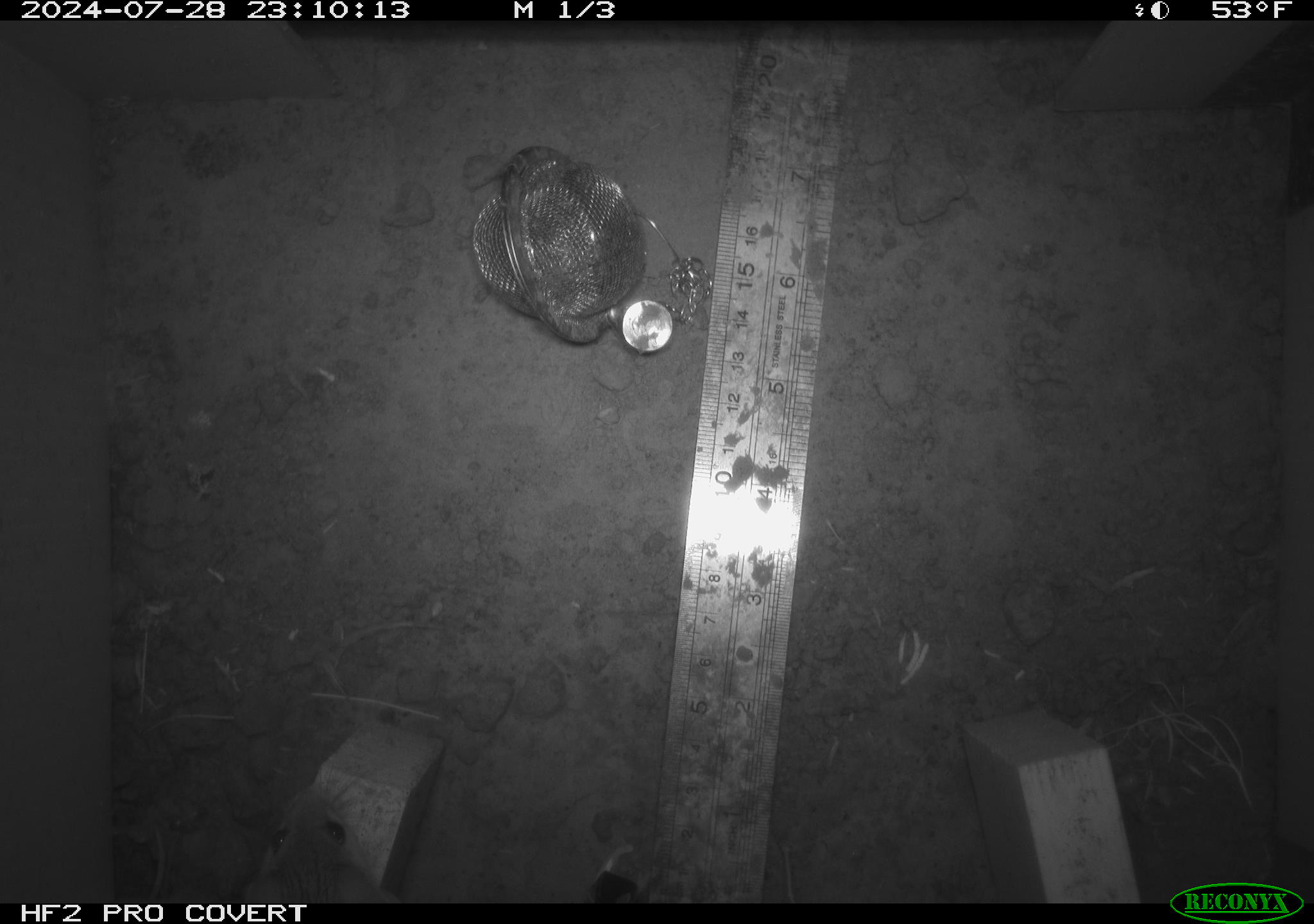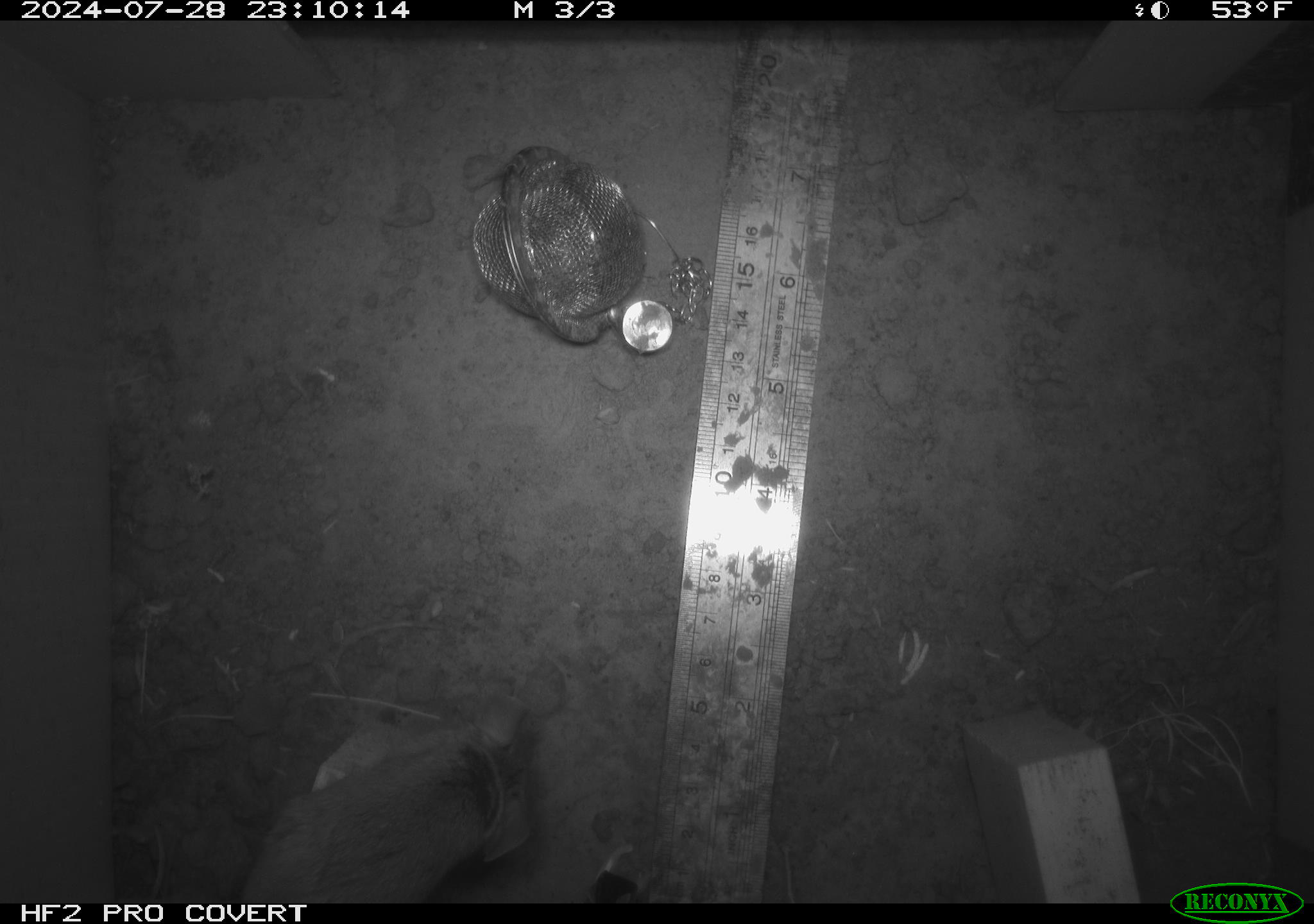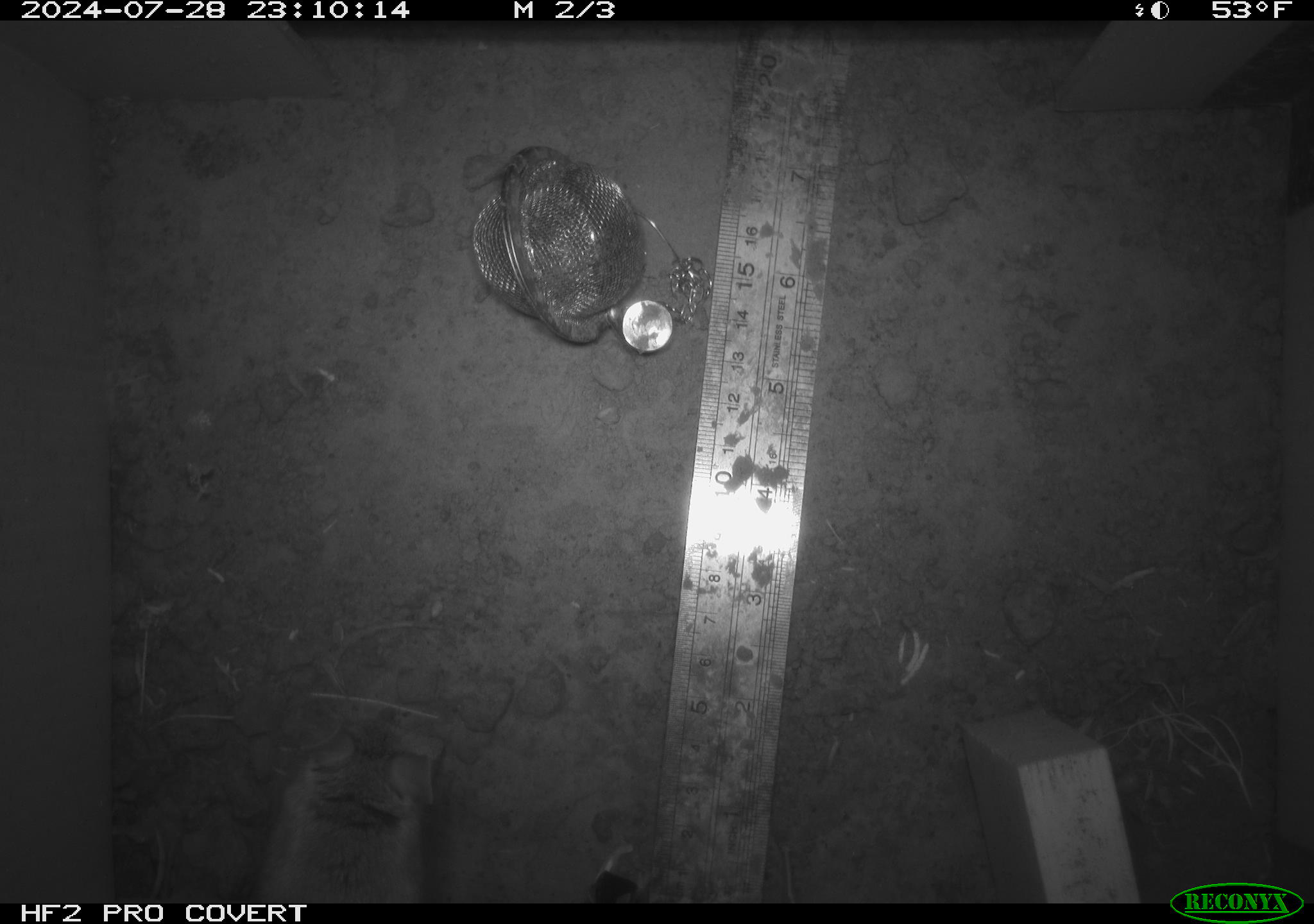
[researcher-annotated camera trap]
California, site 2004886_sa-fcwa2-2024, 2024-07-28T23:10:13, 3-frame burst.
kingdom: Animalia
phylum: Chordata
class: Mammalia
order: Rodentia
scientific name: Rodentia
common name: mouse species